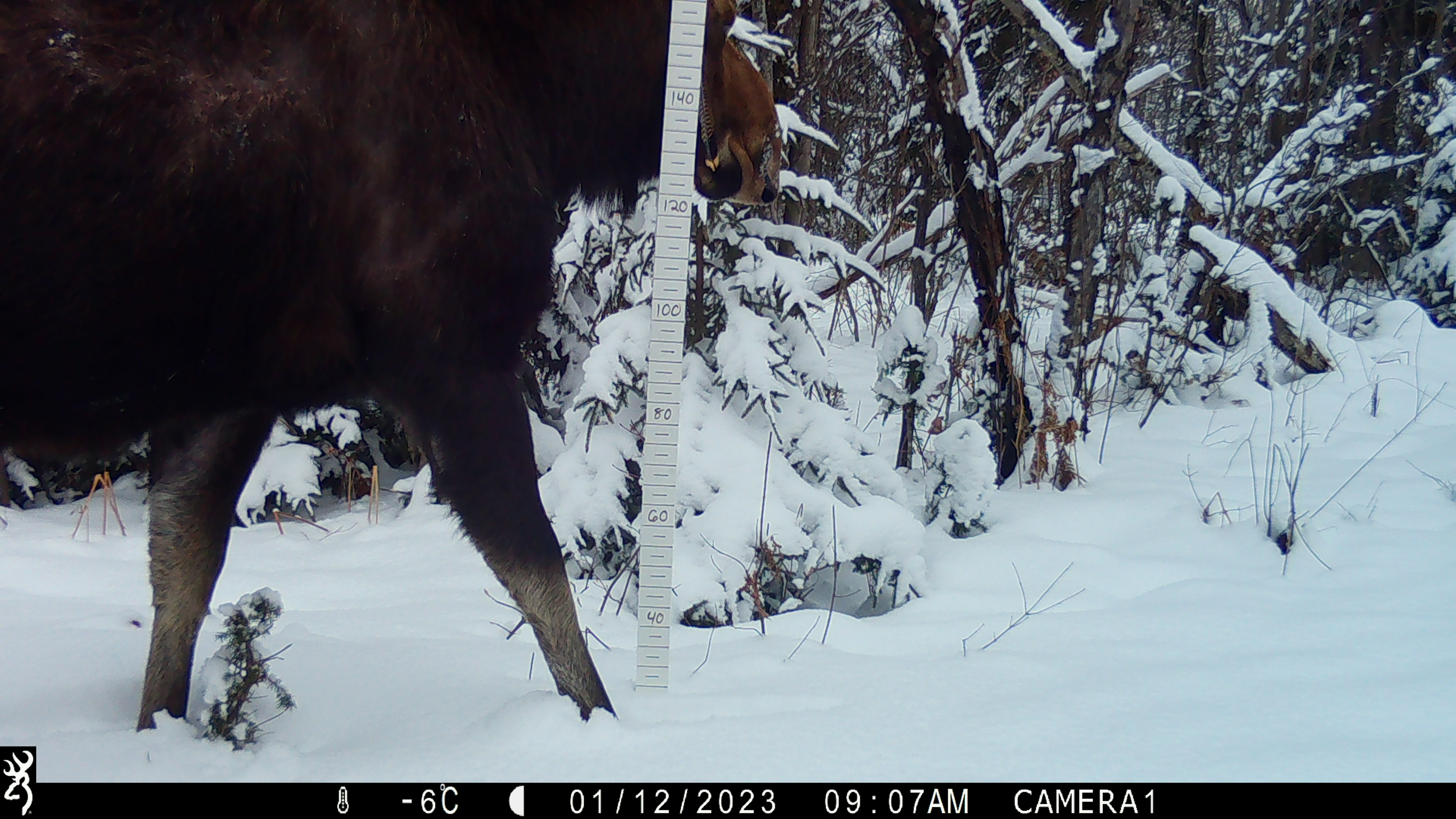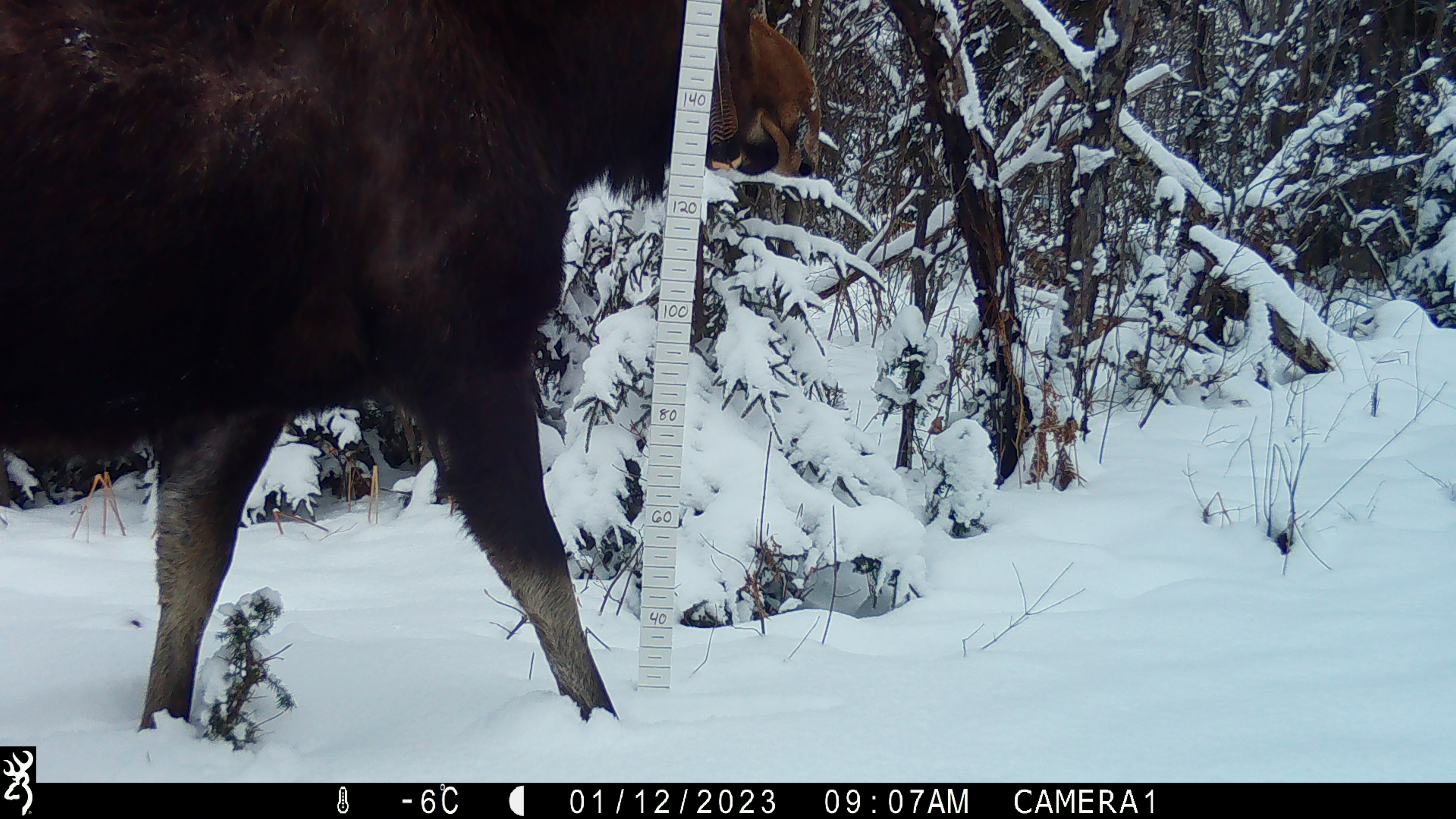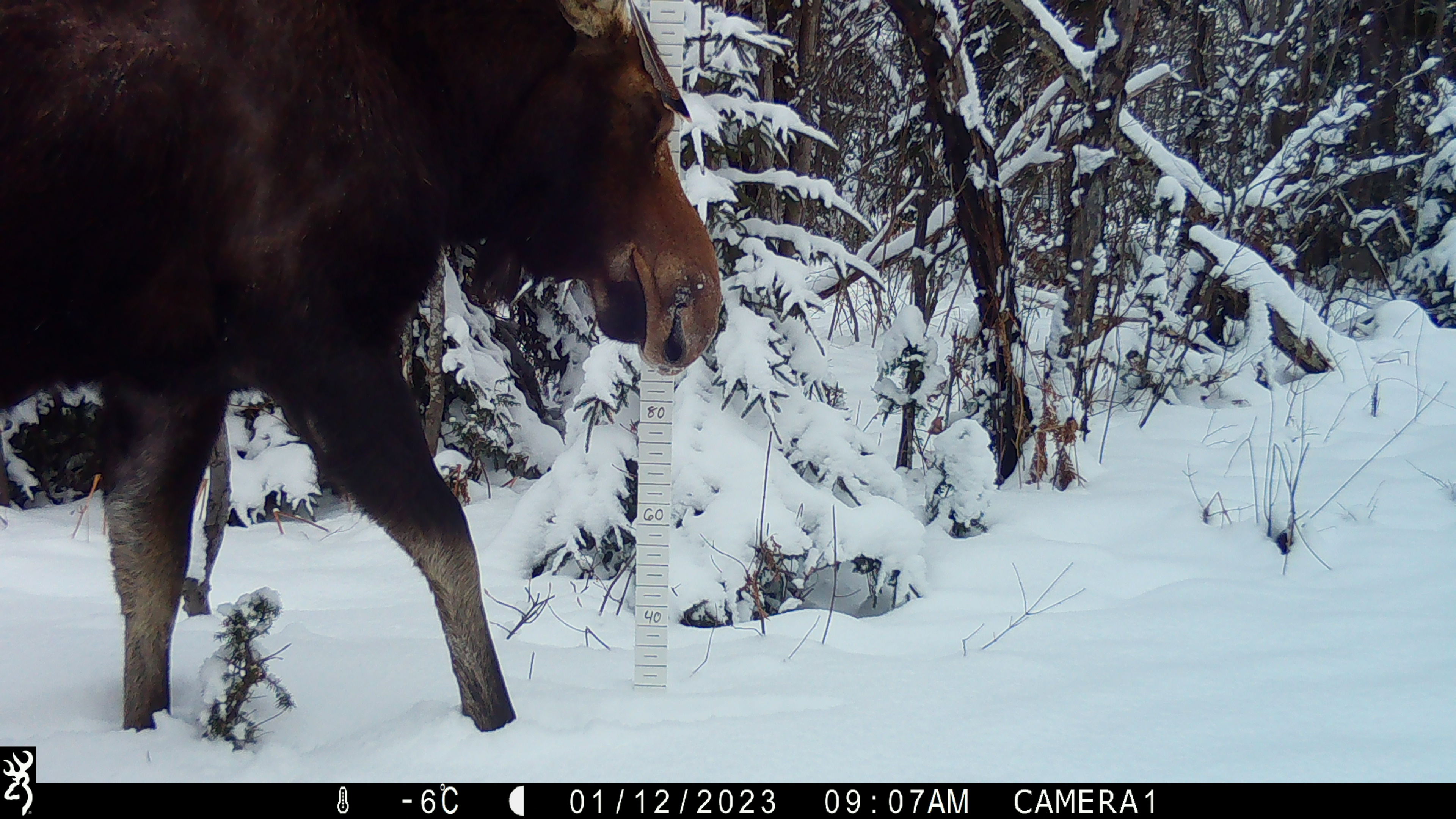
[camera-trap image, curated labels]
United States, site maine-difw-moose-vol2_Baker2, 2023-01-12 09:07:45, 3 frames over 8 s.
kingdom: Animalia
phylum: Chordata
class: Mammalia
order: Artiodactyla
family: Cervidae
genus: Alces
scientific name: Alces alces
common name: moose